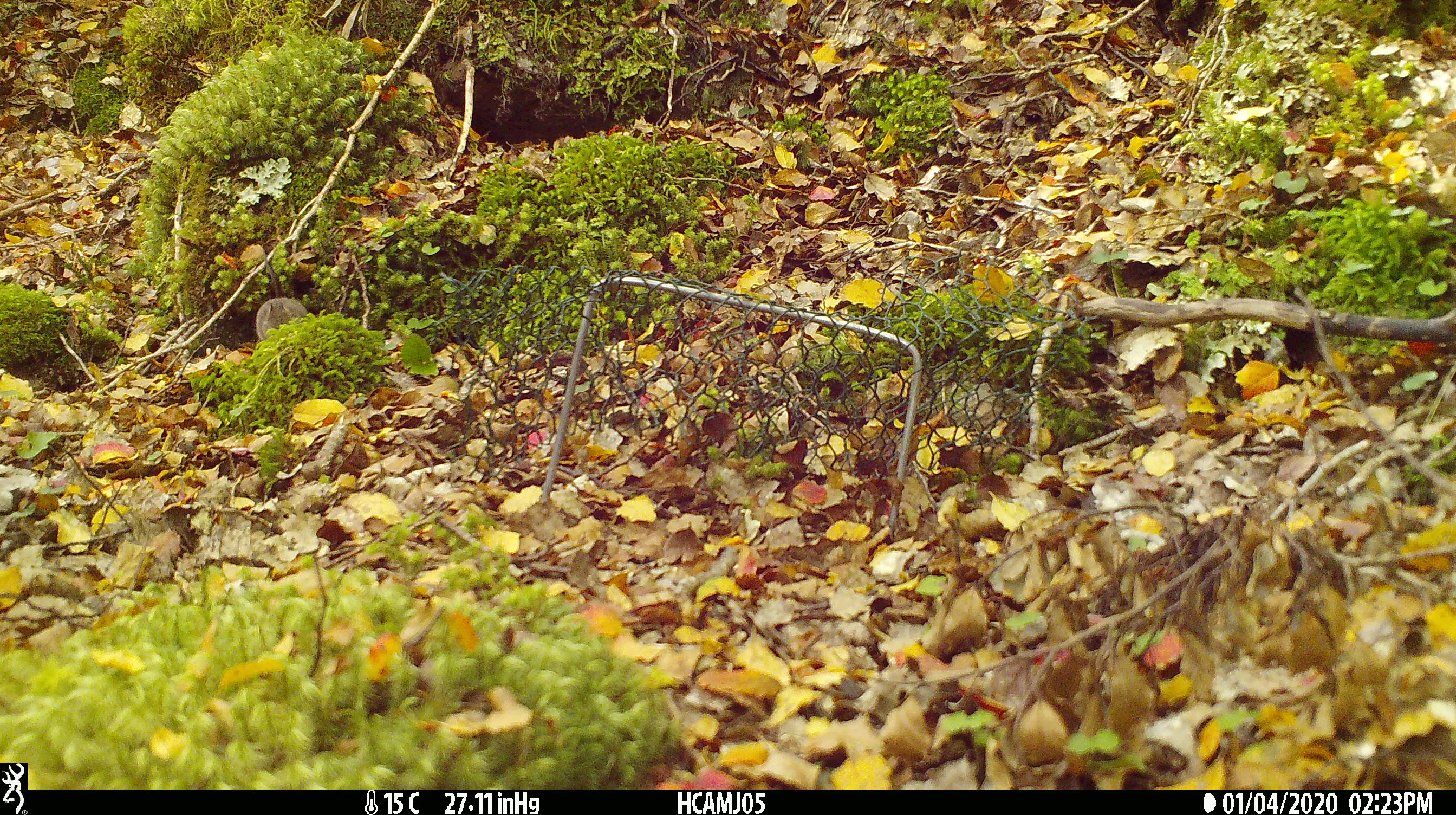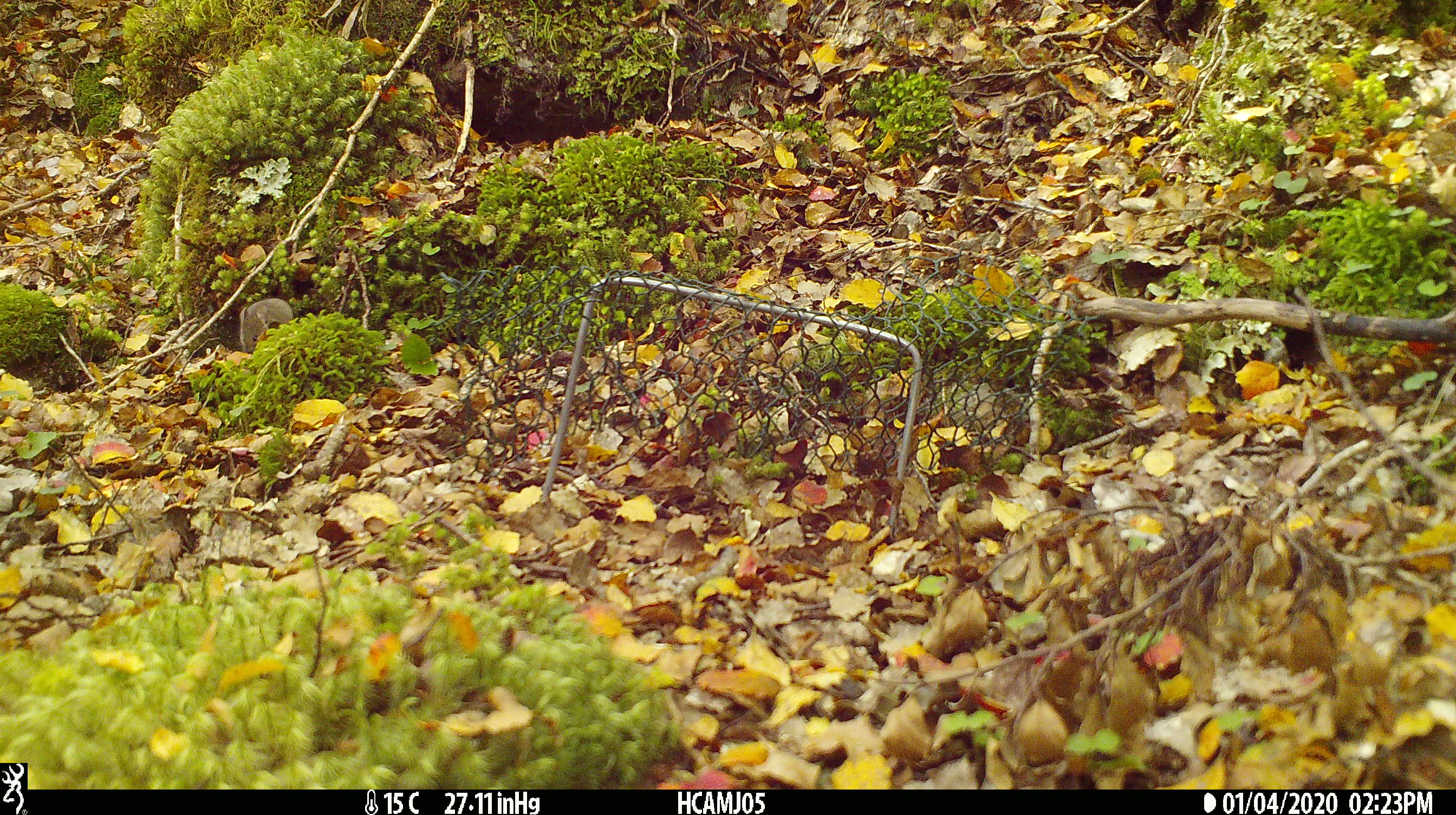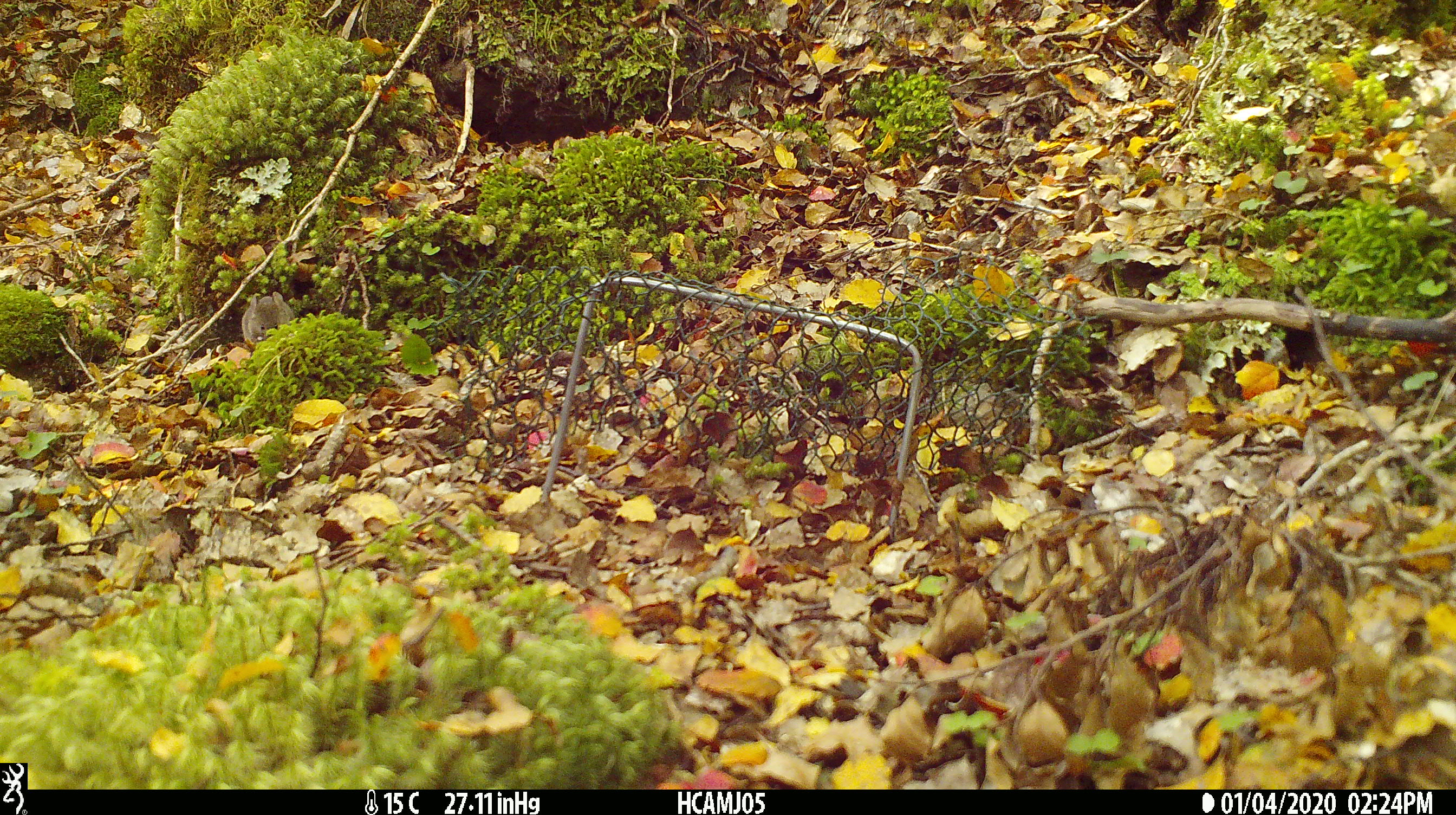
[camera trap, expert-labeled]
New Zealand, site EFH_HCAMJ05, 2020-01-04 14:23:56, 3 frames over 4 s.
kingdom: Animalia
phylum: Chordata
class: Mammalia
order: Rodentia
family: Muridae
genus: Mus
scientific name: Mus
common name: mouse